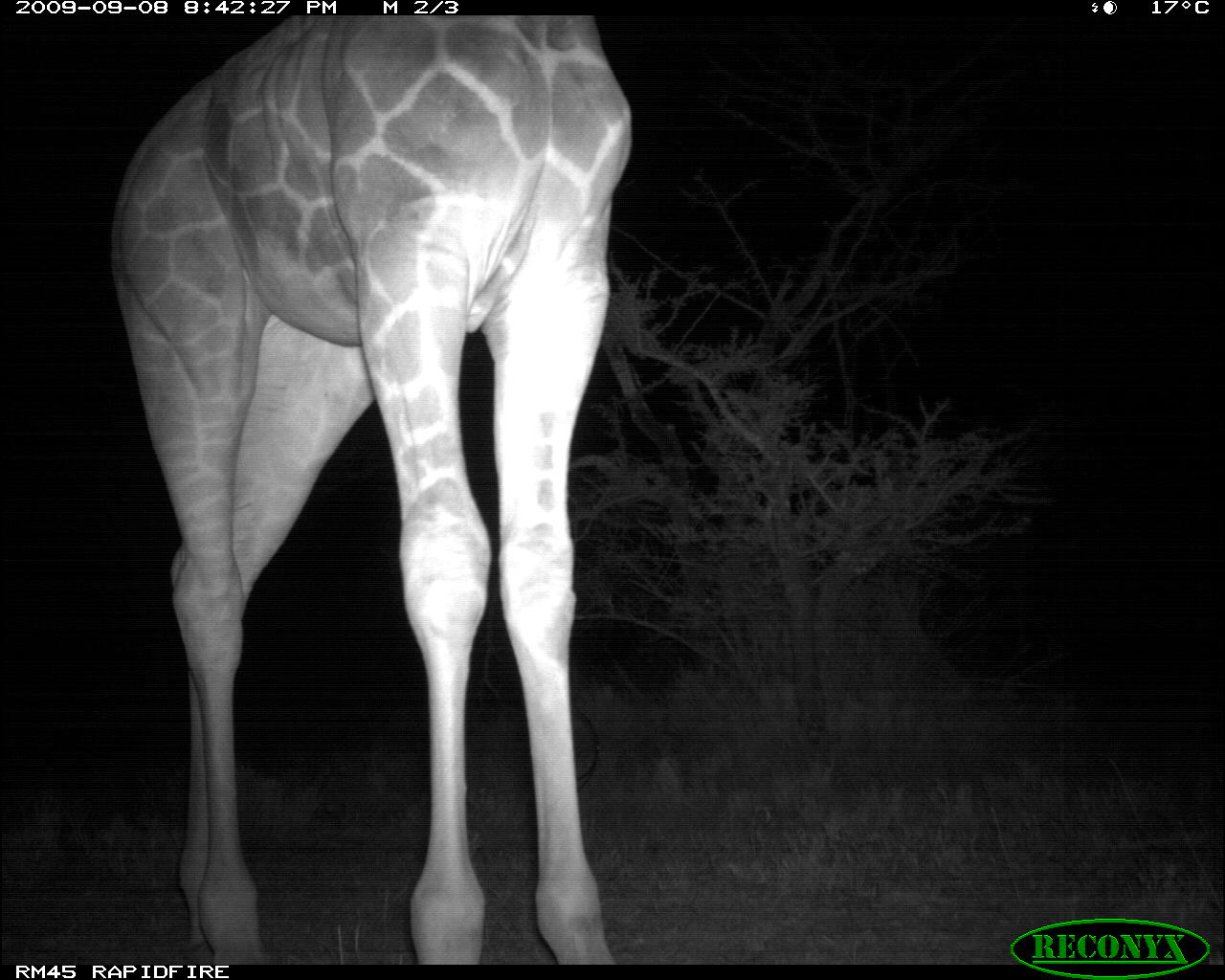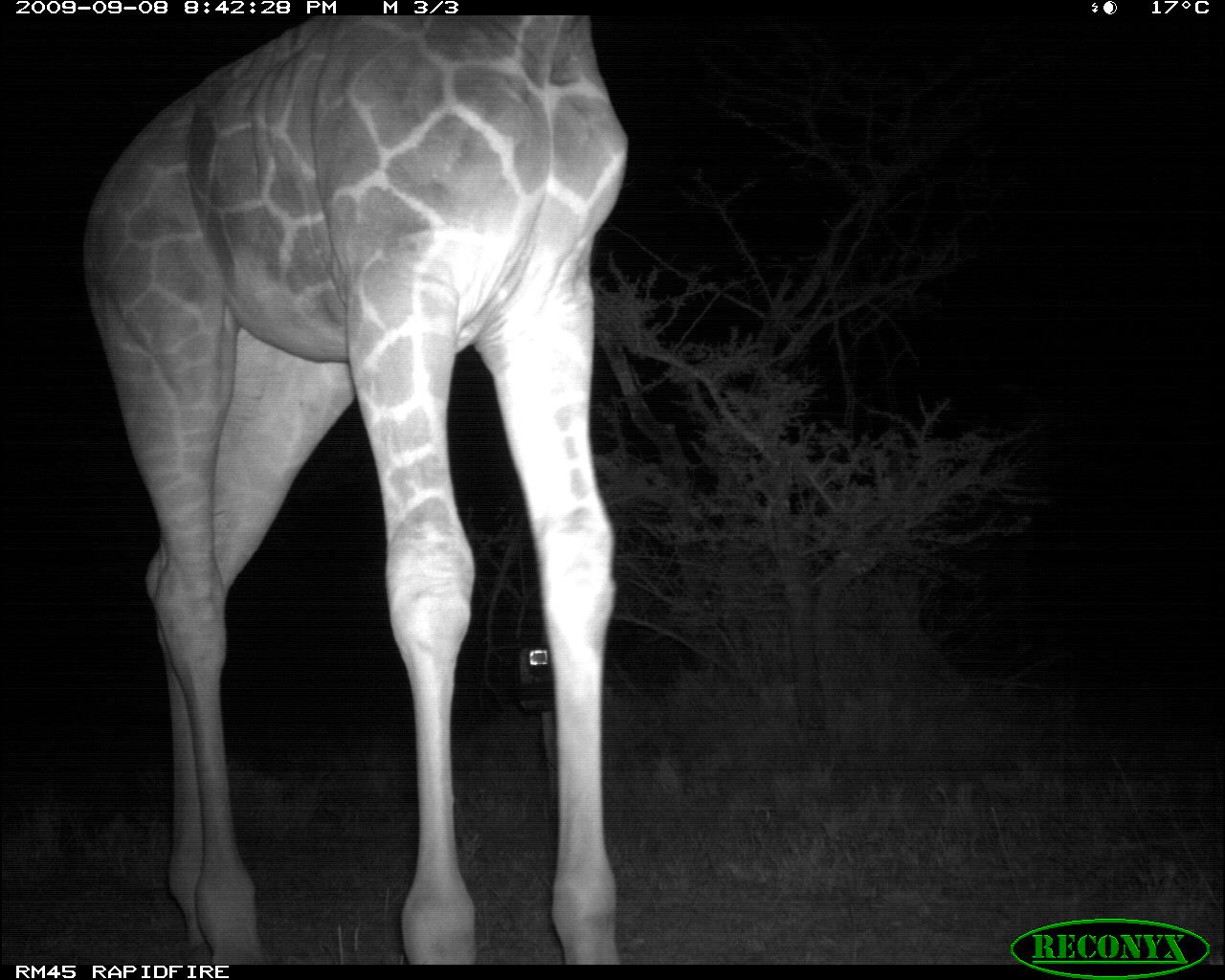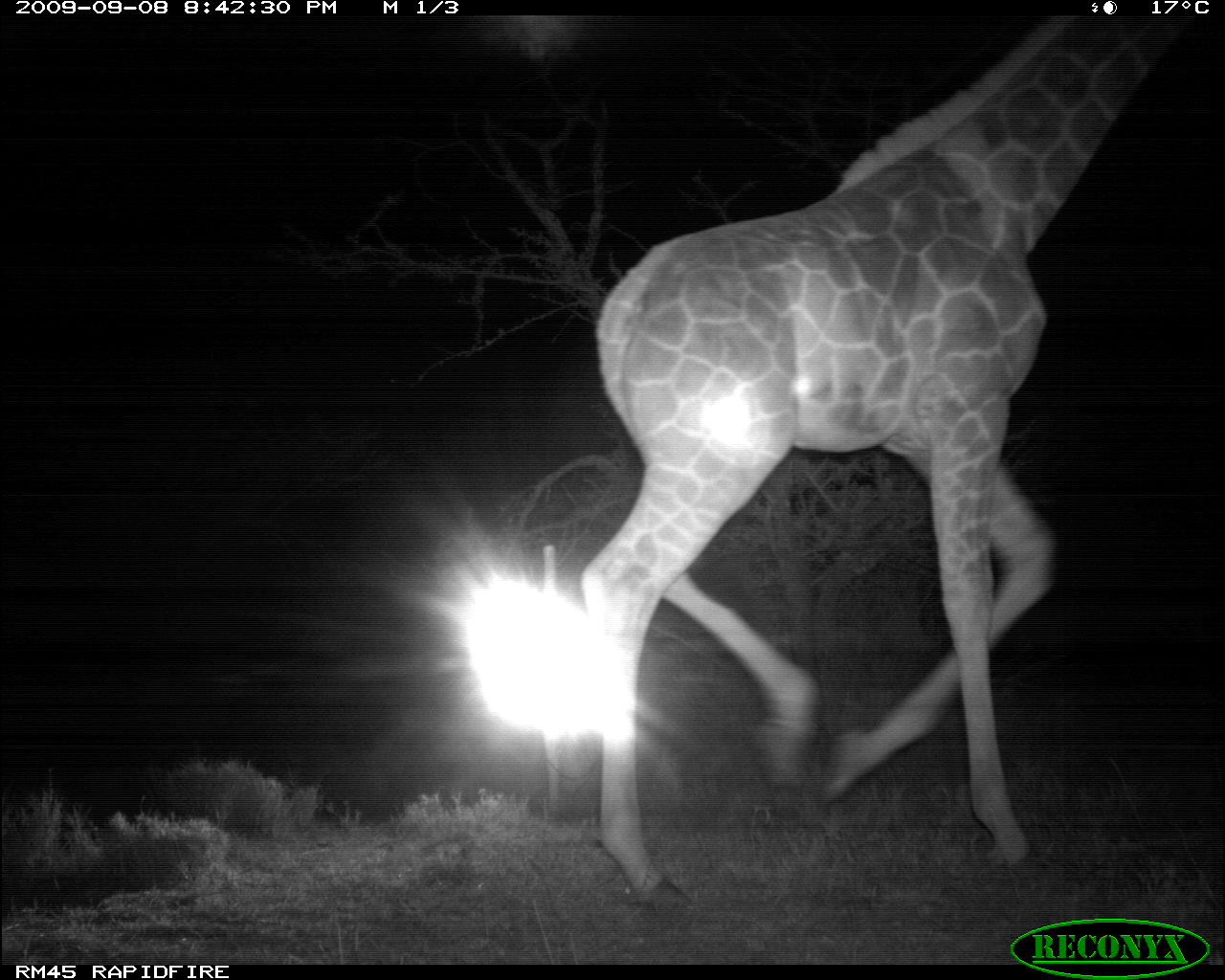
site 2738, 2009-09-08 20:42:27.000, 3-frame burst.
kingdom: Animalia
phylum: Chordata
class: Mammalia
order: Artiodactyla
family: Giraffidae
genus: Giraffa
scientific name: Giraffa camelopardalis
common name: giraffe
Giraffa camelopardalis (giraffe), count 1.